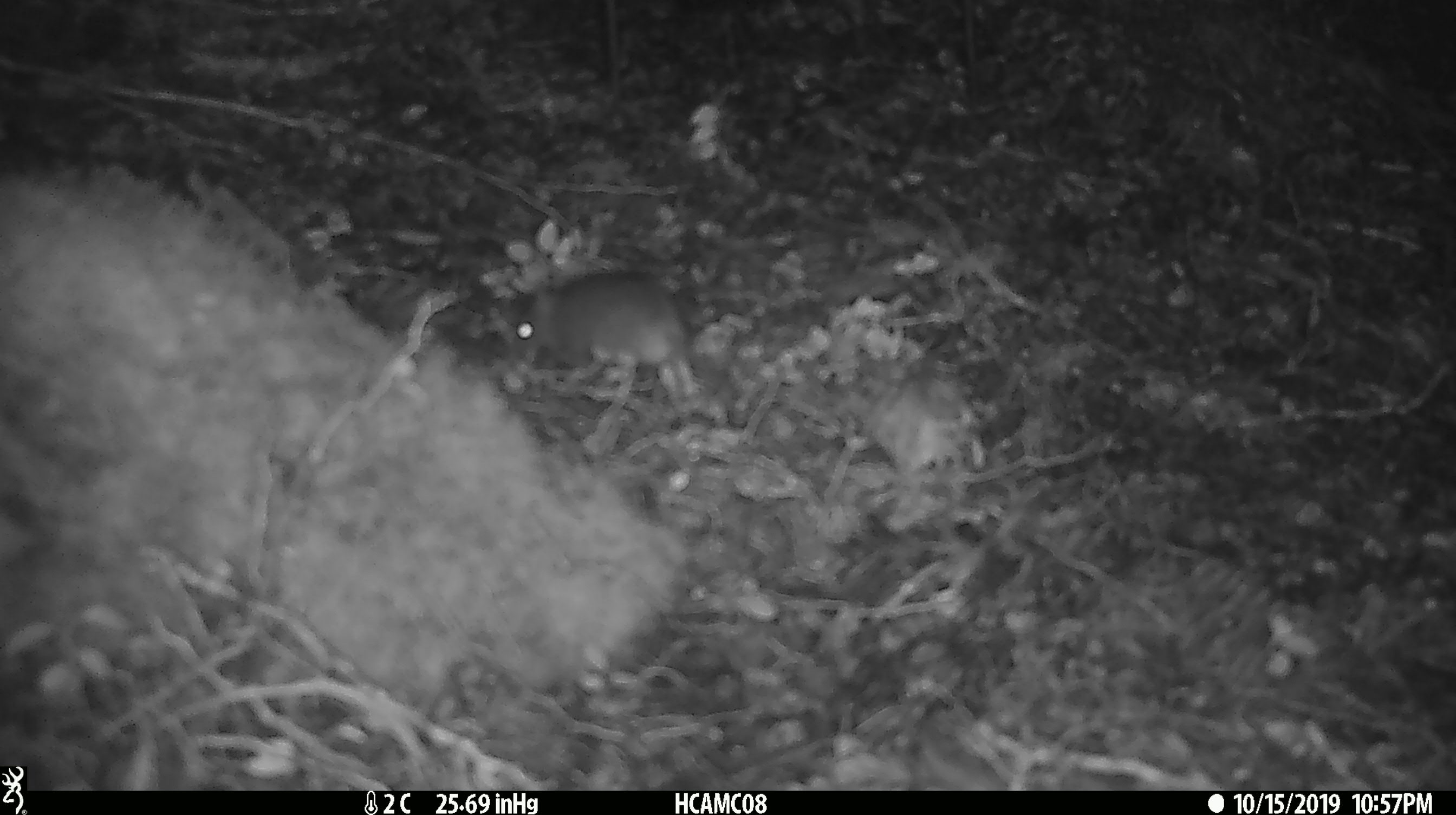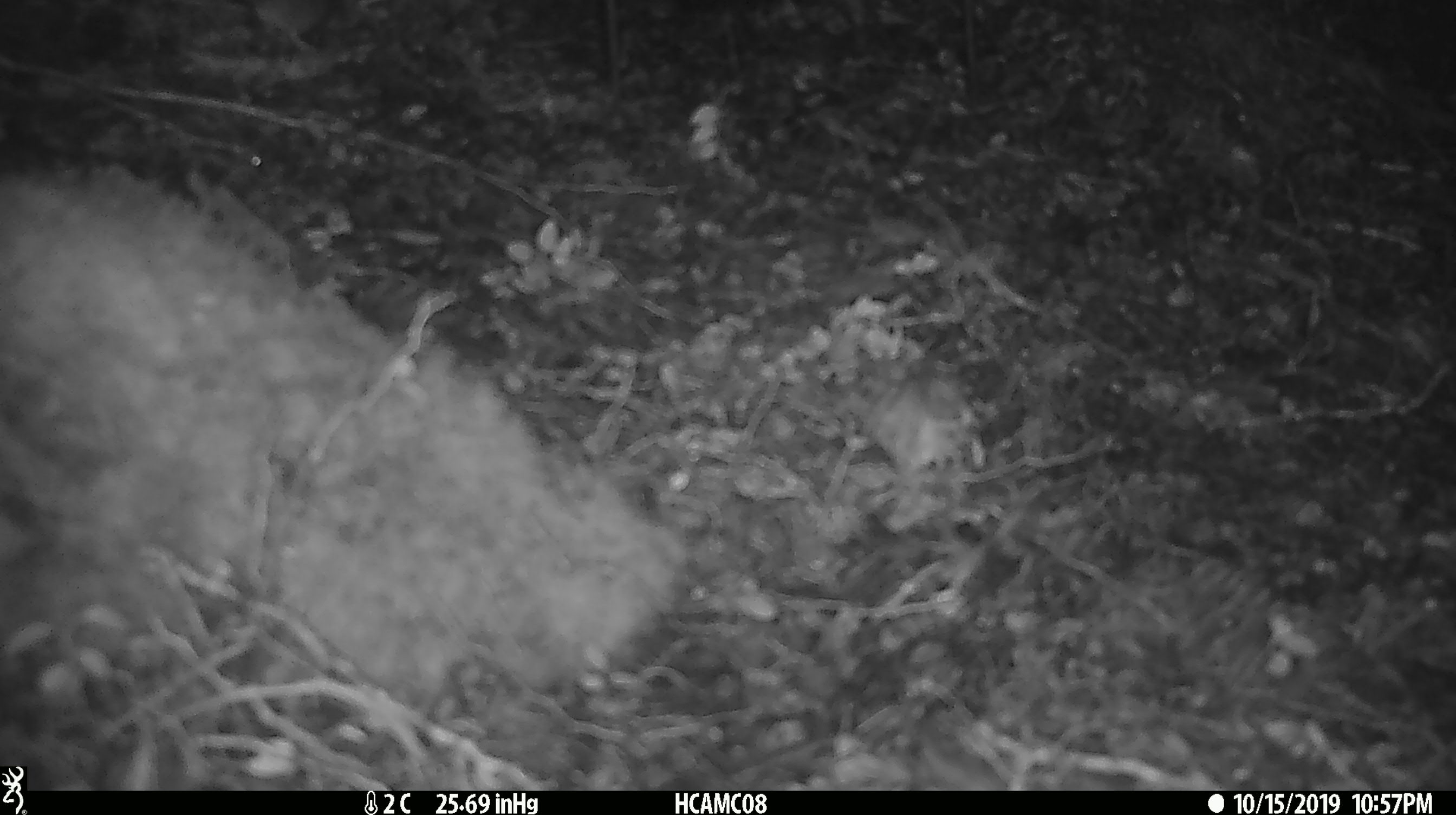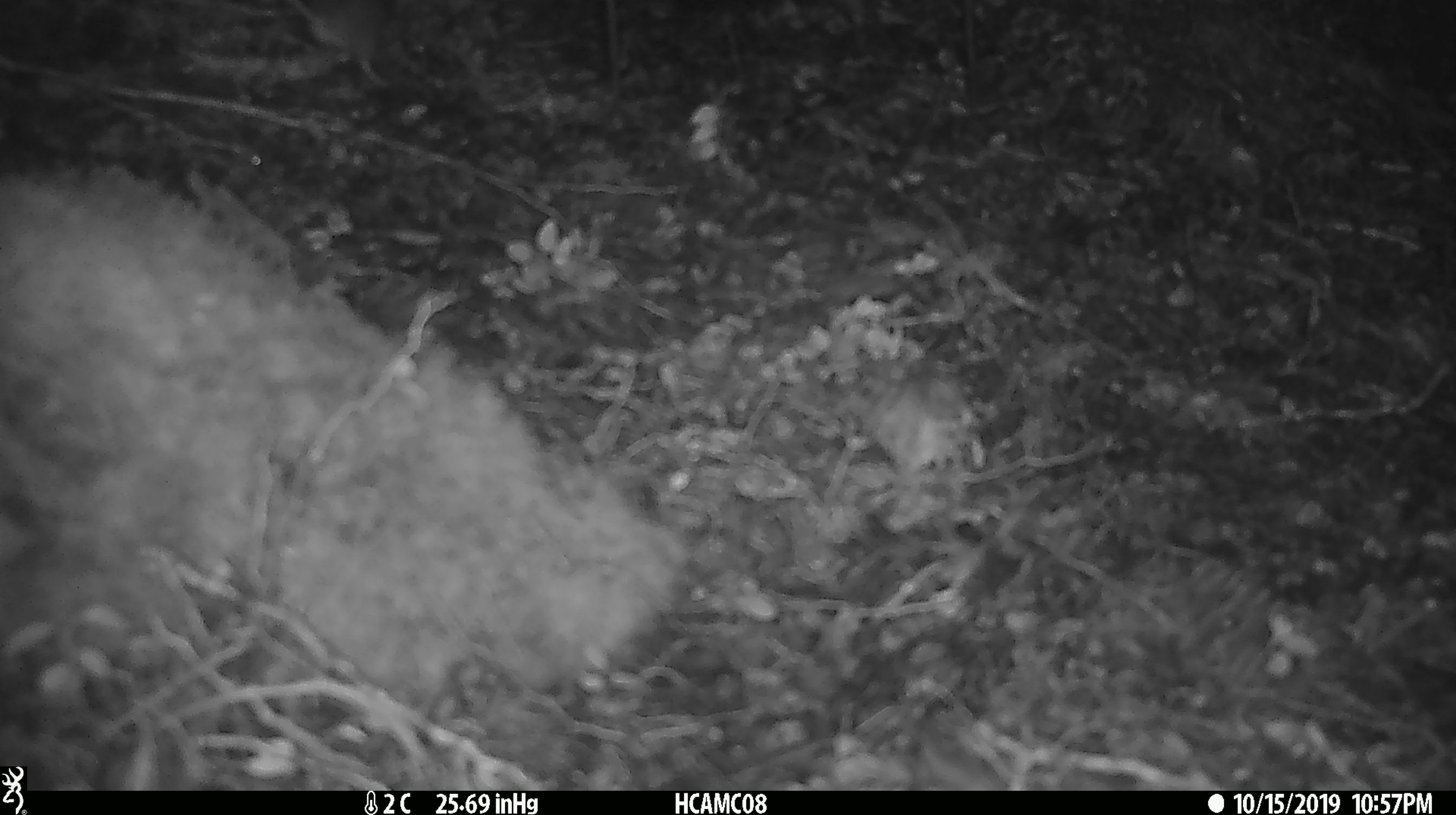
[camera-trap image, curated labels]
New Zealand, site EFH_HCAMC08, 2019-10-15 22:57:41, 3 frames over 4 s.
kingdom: Animalia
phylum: Chordata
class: Mammalia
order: Rodentia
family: Muridae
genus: Mus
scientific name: Mus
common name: mouse